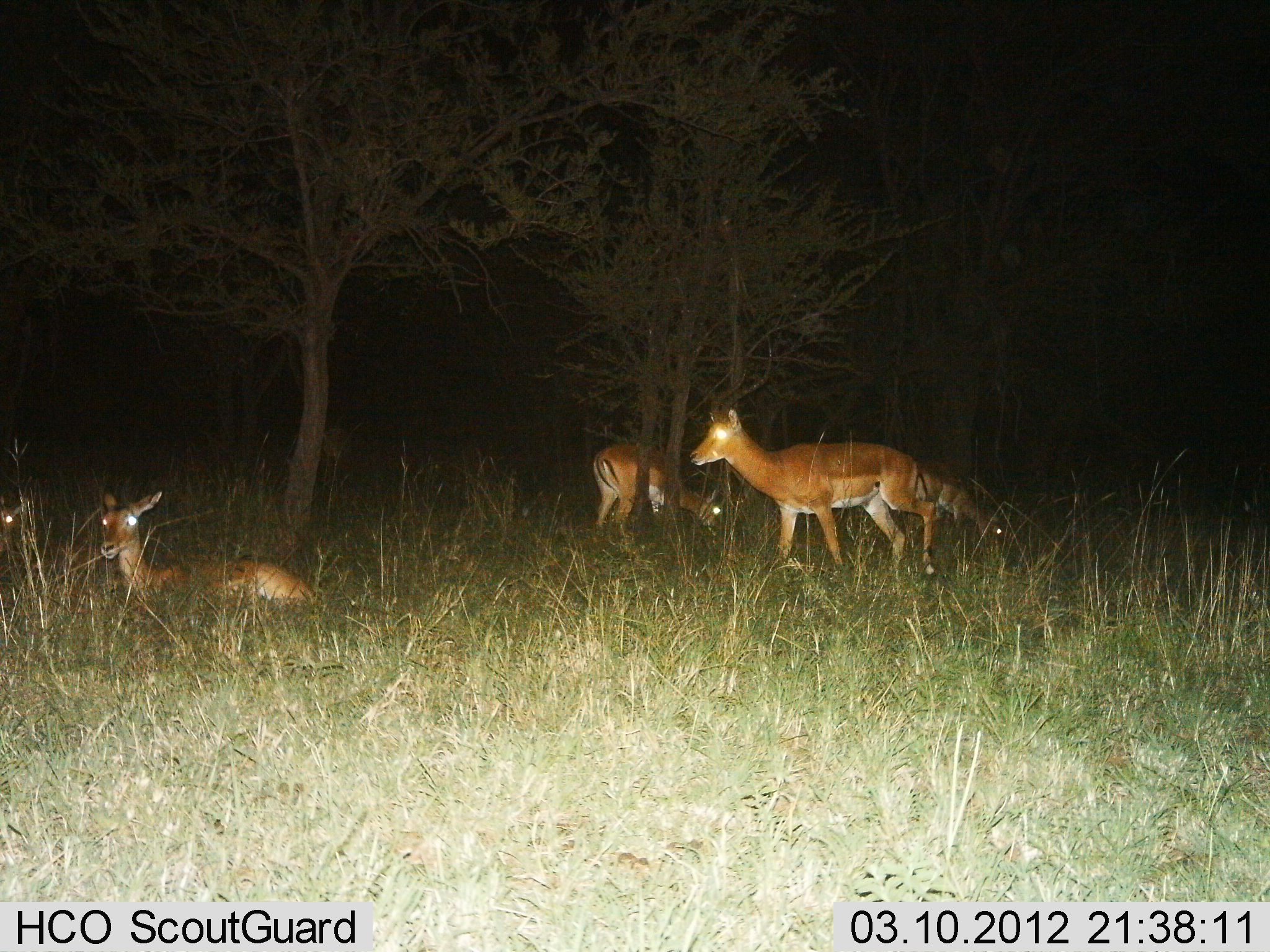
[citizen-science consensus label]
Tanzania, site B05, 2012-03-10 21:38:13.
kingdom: Animalia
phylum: Chordata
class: Mammalia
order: Artiodactyla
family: Bovidae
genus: Aepyceros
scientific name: Aepyceros melampus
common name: impala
Impala (Aepyceros melampus), count 5. Behavior (volunteer vote fractions): standing 56%, resting 89%, moving 33%, interacting 0%. Young present (vote fraction): 0%. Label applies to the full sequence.